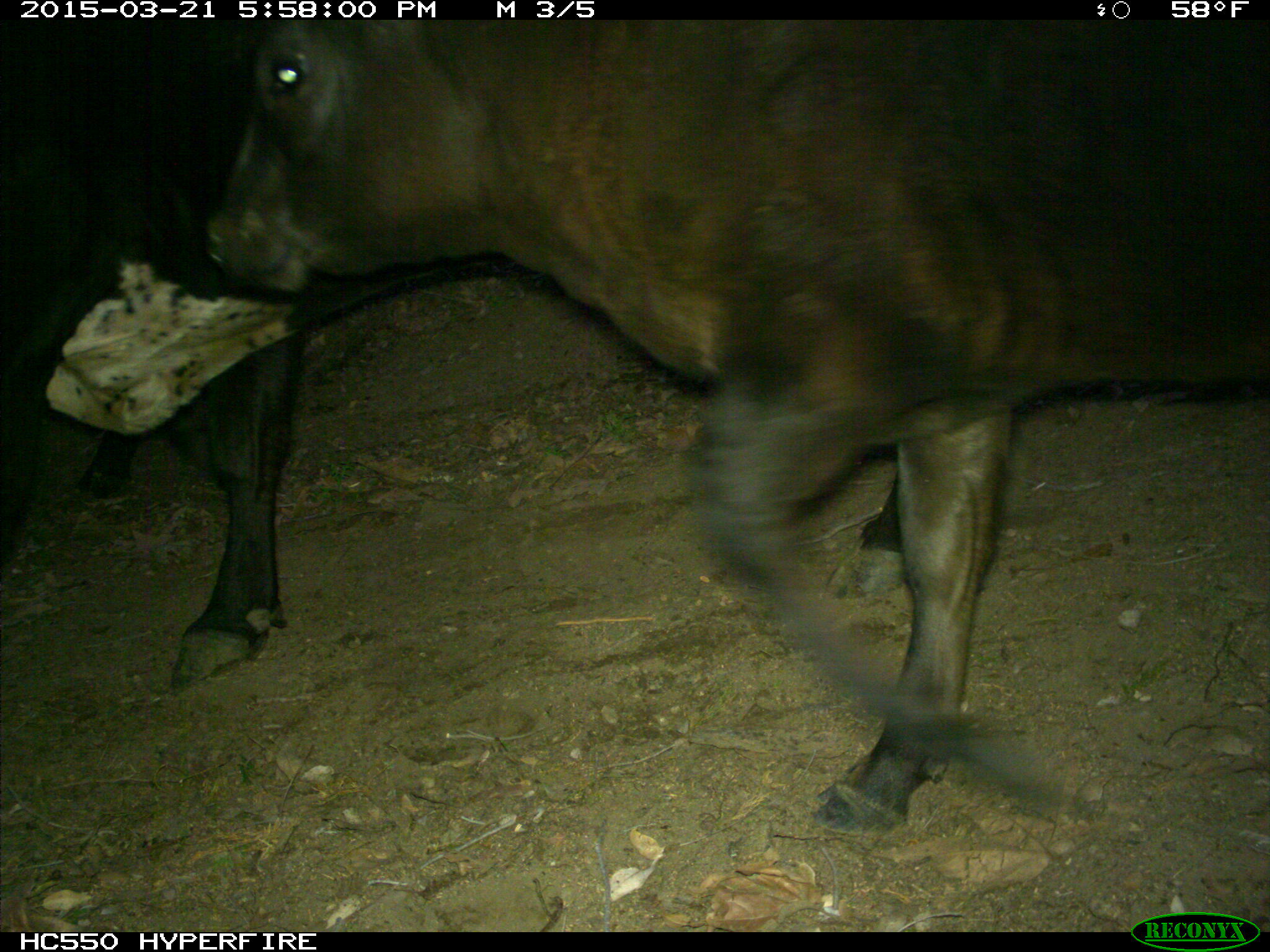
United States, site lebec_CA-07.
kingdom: Animalia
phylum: Chordata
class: Mammalia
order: Artiodactyla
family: Bovidae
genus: Bos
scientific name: Bos taurus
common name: domestic cow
Bos taurus (domestic cow).